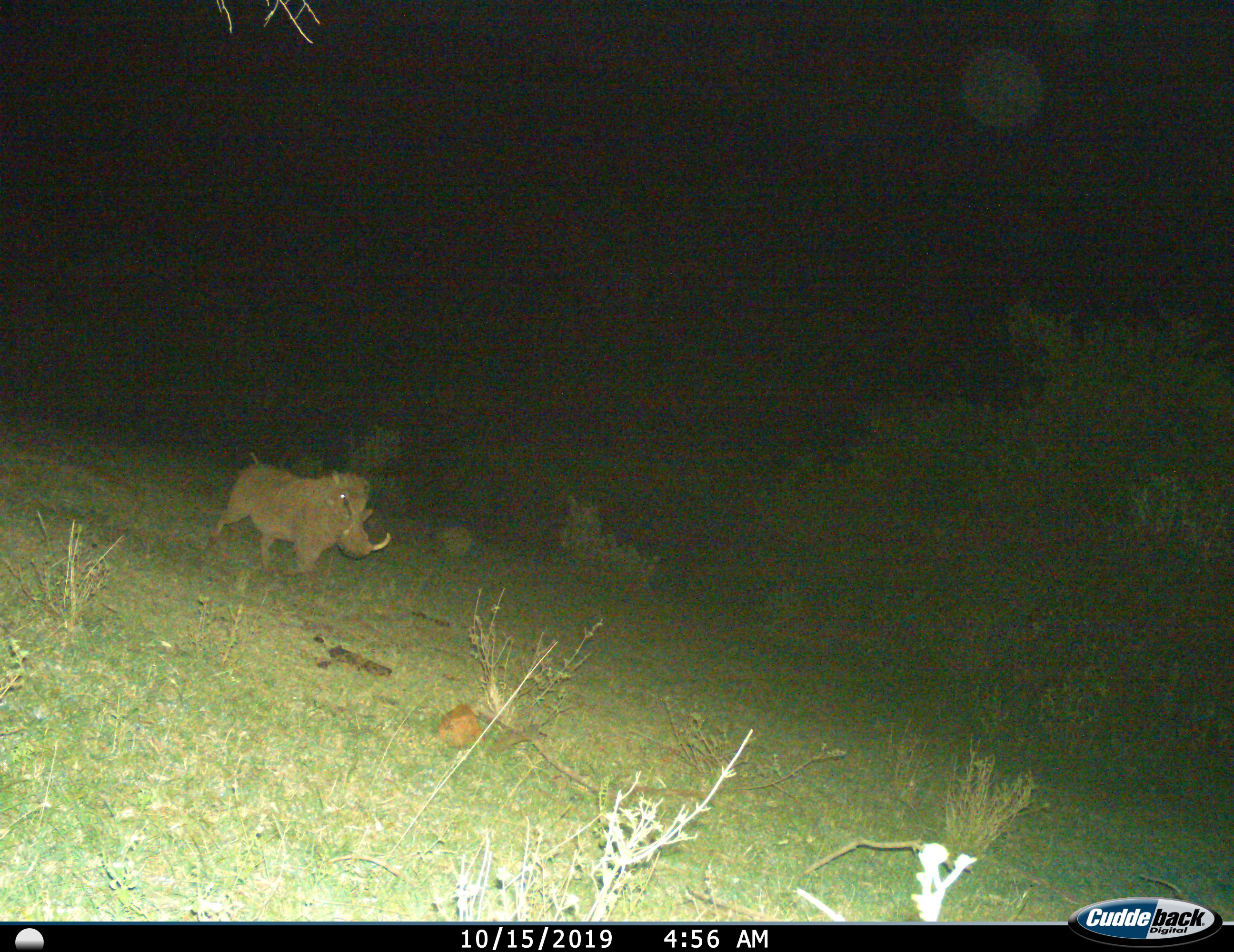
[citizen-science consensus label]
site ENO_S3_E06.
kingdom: Animalia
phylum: Chordata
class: Mammalia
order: Artiodactyla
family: Suidae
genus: Phacochoerus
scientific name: Phacochoerus africanus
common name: warthog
Warthog (Phacochoerus africanus), count 1. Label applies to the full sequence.